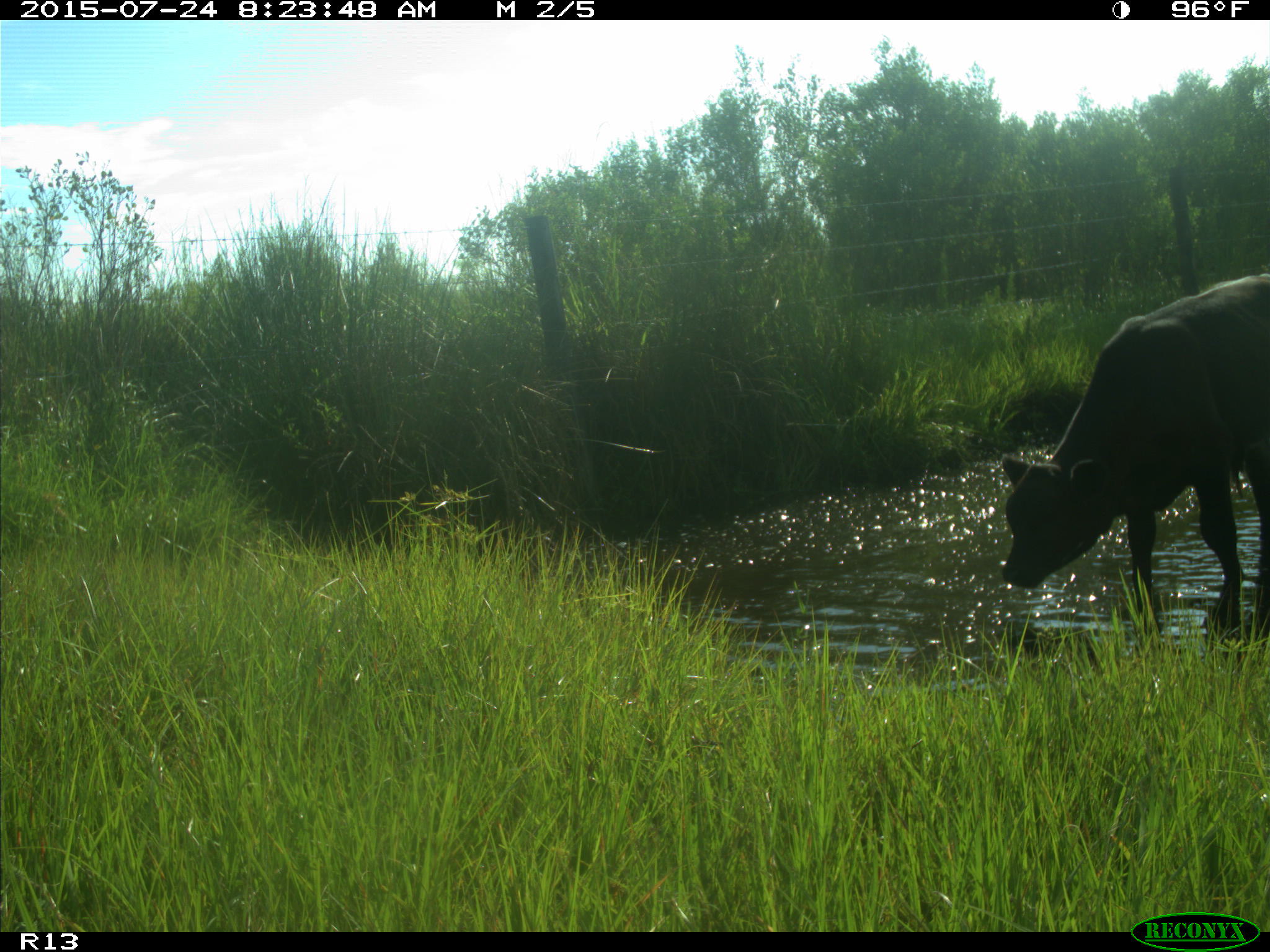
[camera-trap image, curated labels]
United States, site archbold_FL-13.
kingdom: Animalia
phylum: Chordata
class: Mammalia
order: Artiodactyla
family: Bovidae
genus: Bos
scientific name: Bos taurus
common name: domestic cow